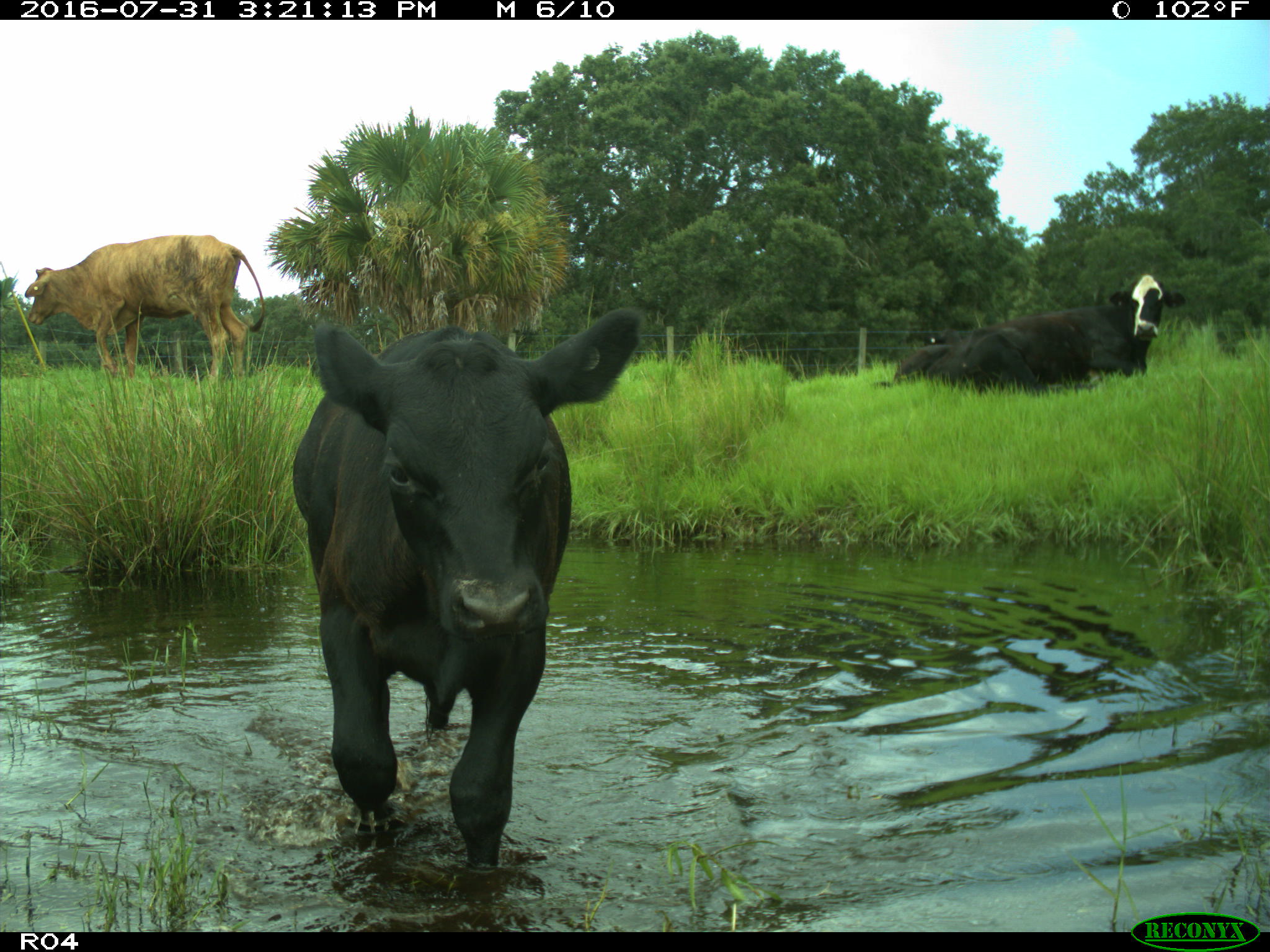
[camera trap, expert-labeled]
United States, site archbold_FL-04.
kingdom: Animalia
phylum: Chordata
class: Mammalia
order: Artiodactyla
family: Bovidae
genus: Bos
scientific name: Bos taurus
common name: domestic cow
Bos taurus (domestic cow).